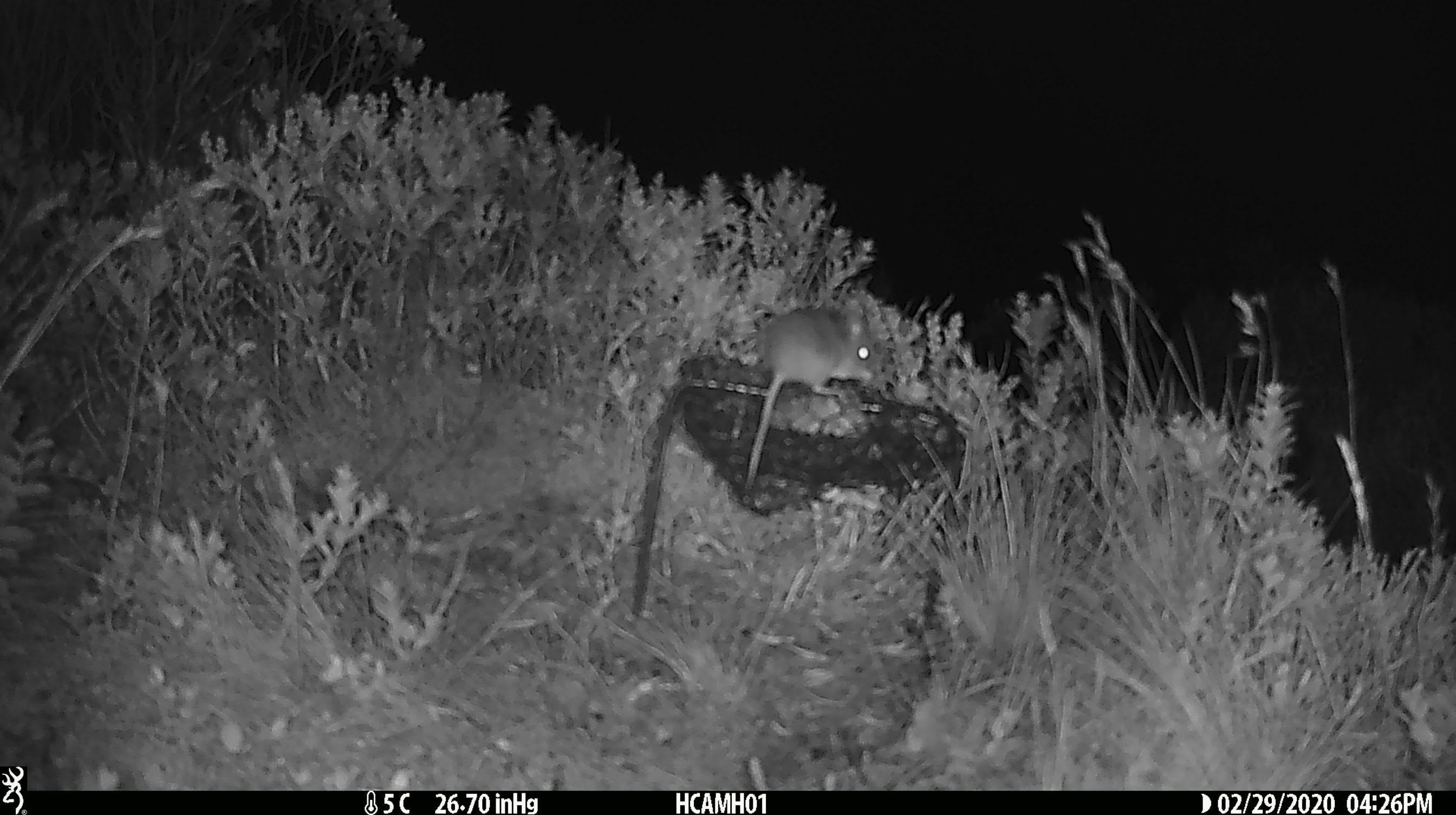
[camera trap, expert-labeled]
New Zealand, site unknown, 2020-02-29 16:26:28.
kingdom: Animalia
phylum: Chordata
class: Mammalia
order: Rodentia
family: Muridae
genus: Mus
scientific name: Mus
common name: mouse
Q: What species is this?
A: Mouse (Mus).